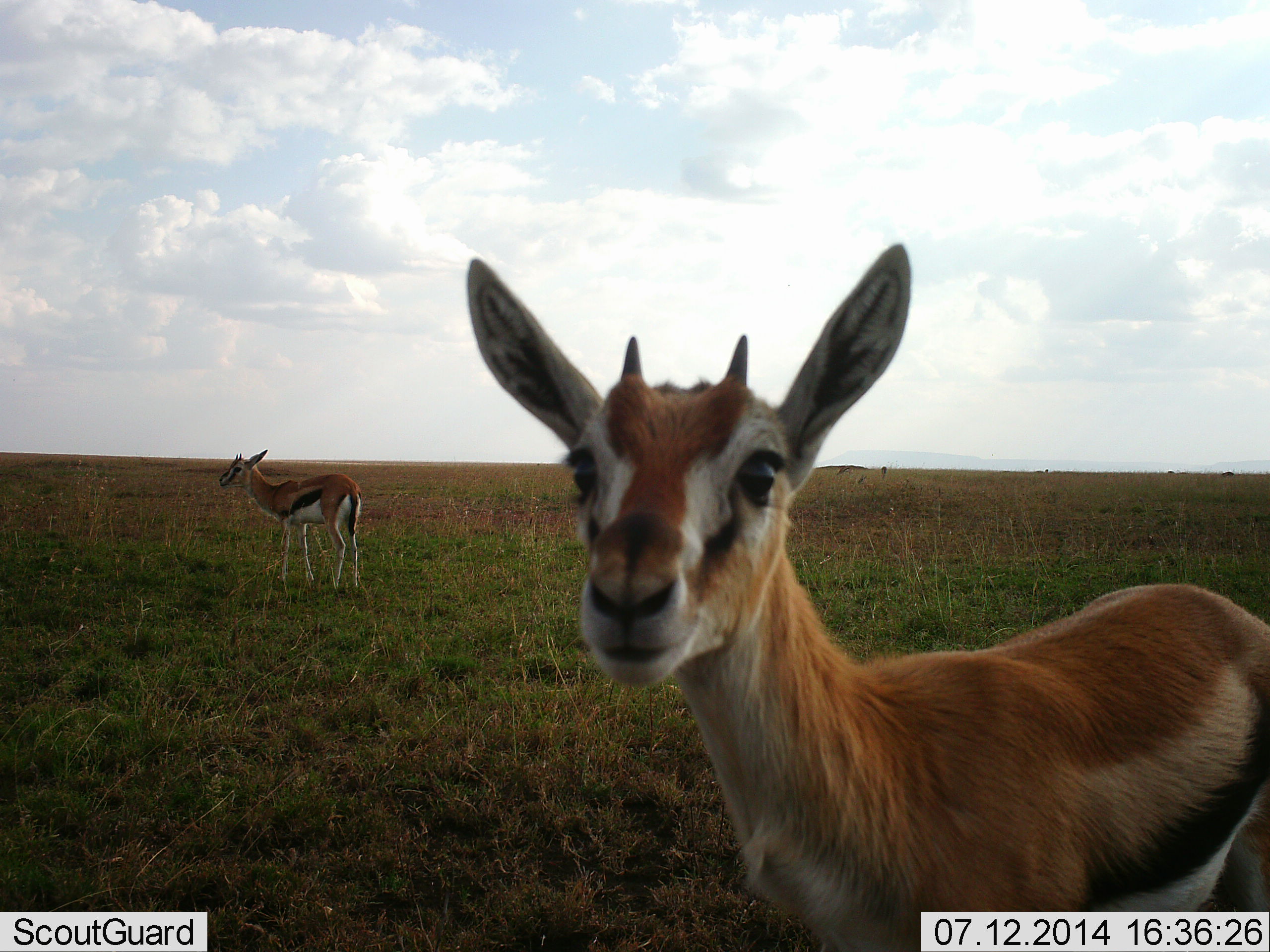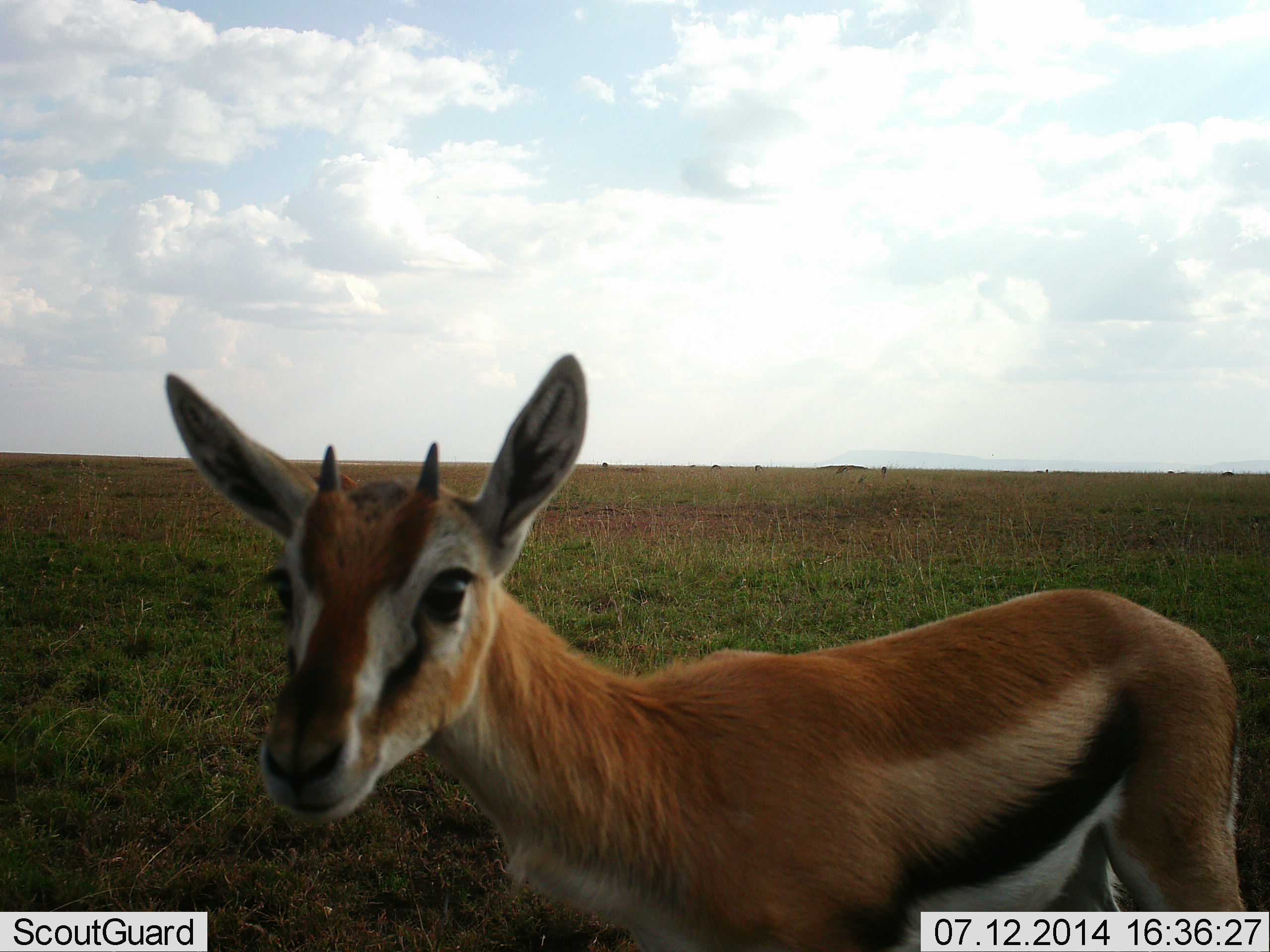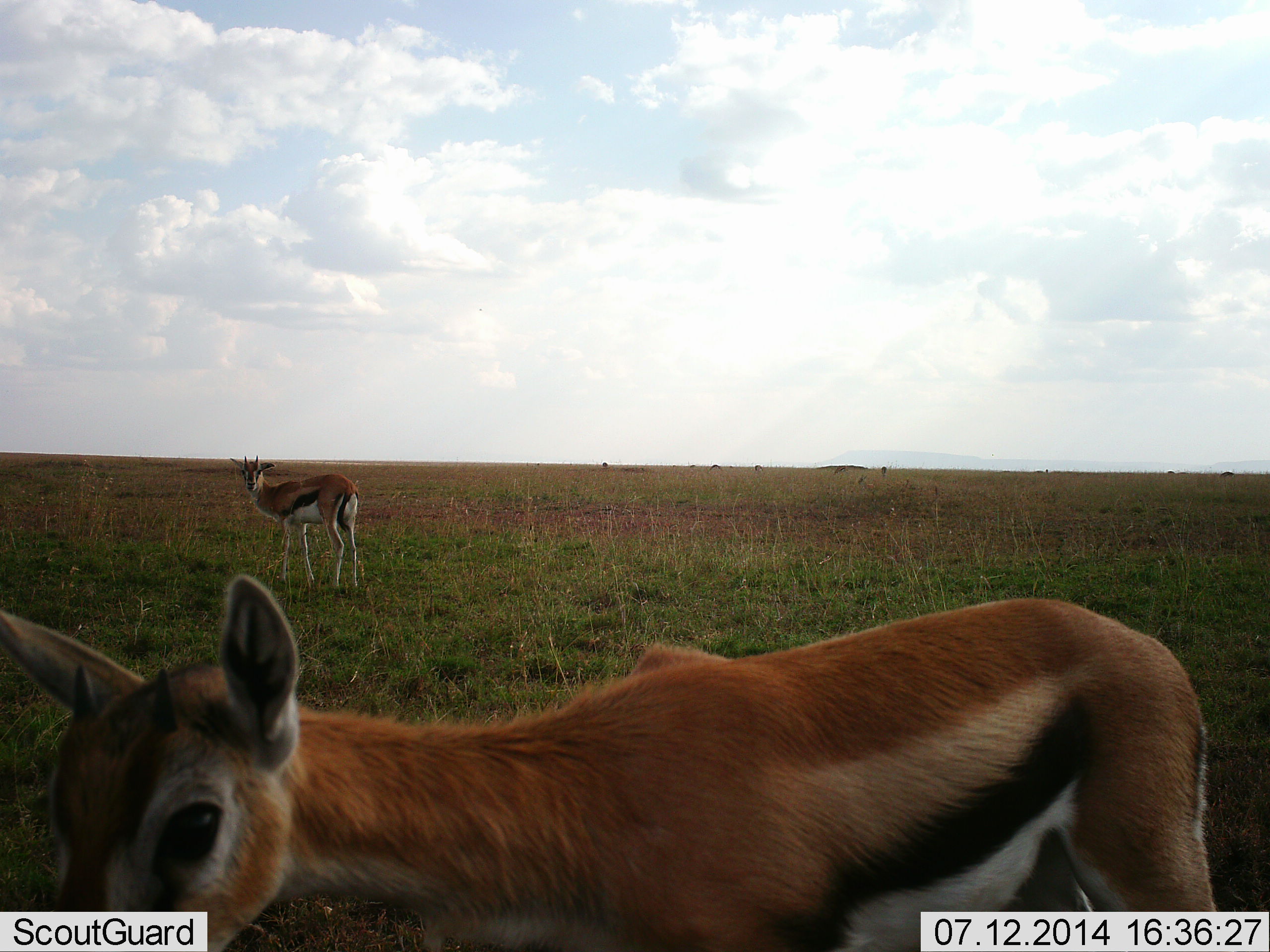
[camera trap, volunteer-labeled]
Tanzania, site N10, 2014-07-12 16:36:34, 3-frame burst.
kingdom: Animalia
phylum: Chordata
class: Mammalia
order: Artiodactyla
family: Bovidae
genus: Eudorcas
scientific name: Eudorcas thomsonii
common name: thomson's gazelle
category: gazellethomsons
Gazellethomsons (thomson's gazelle) (Eudorcas thomsonii), count 2. Behavior (volunteer vote fractions): standing 90%, resting 10%, moving 30%, interacting 0%. Young present (vote fraction): 0%. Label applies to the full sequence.